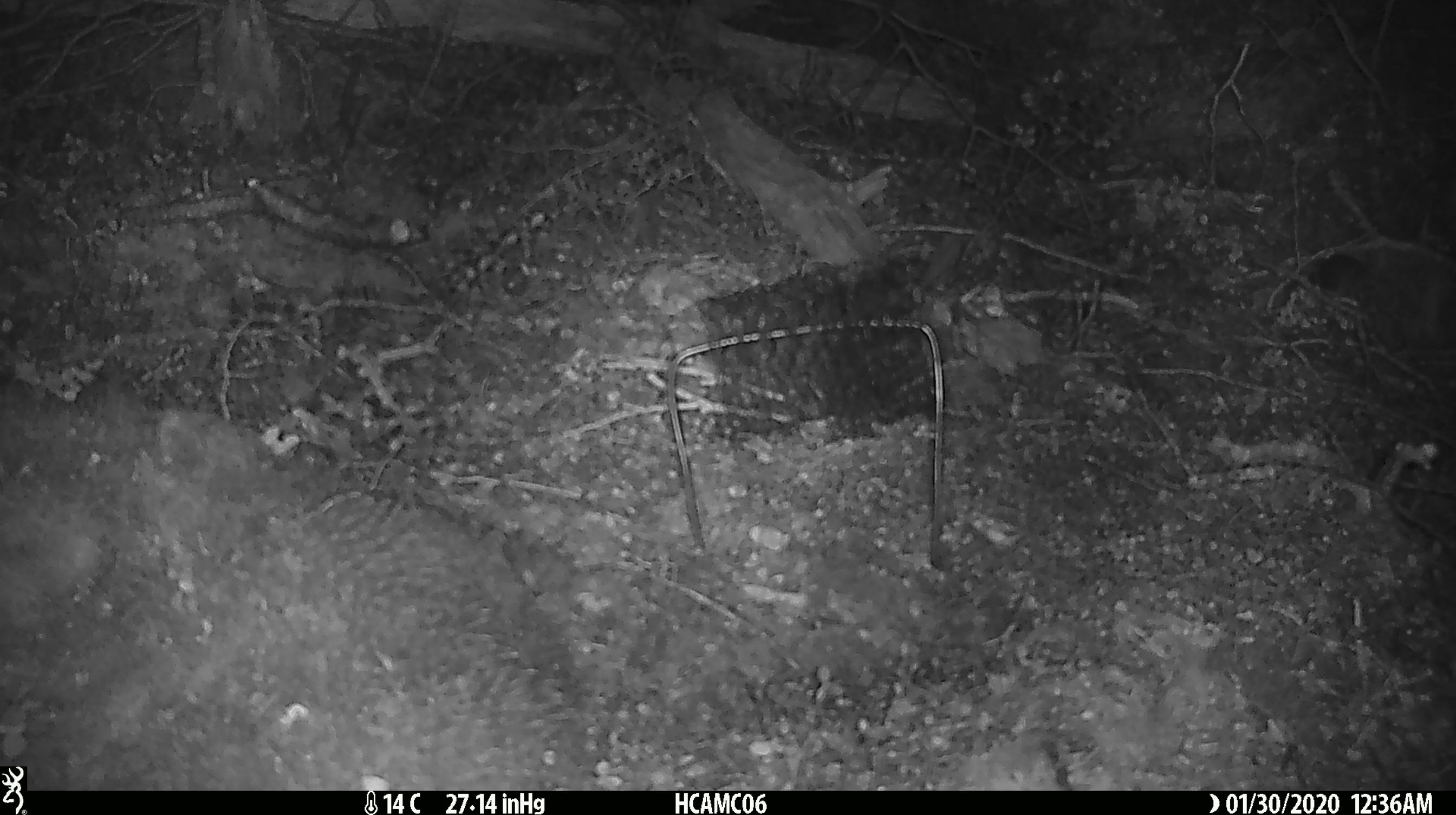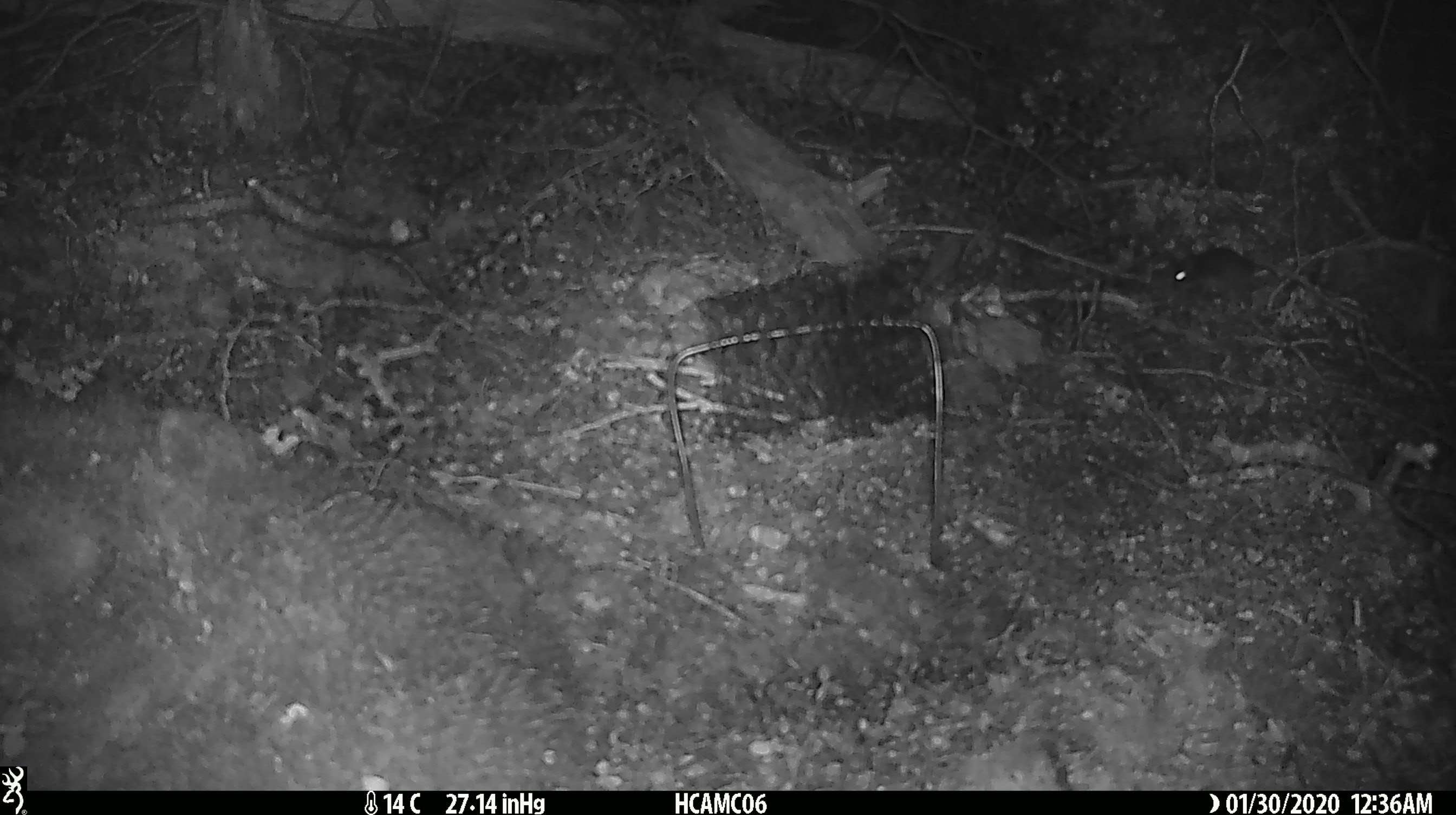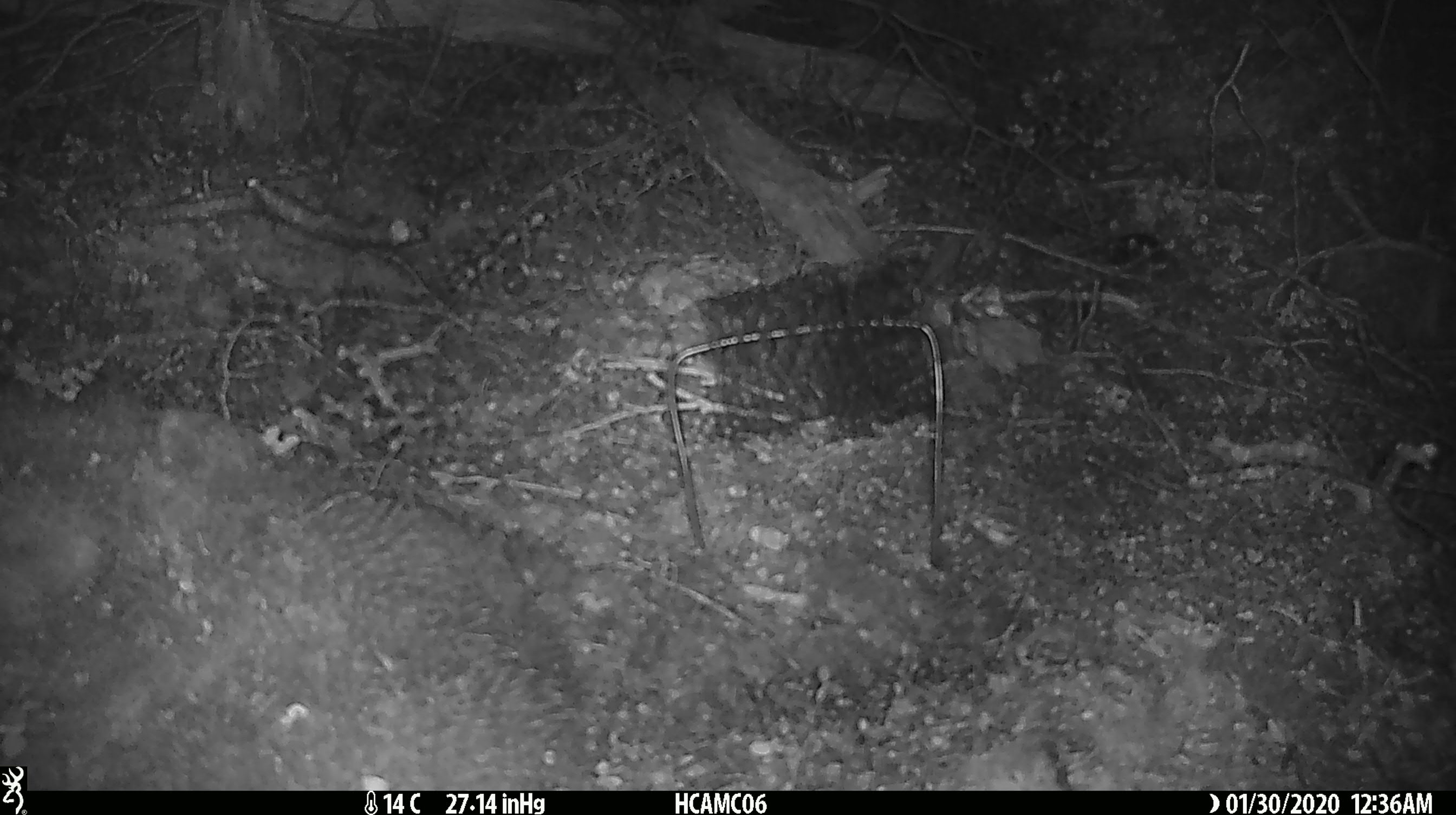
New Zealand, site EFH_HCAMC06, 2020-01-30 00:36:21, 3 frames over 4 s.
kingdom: Animalia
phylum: Chordata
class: Mammalia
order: Rodentia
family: Muridae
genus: Mus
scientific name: Mus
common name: mouse